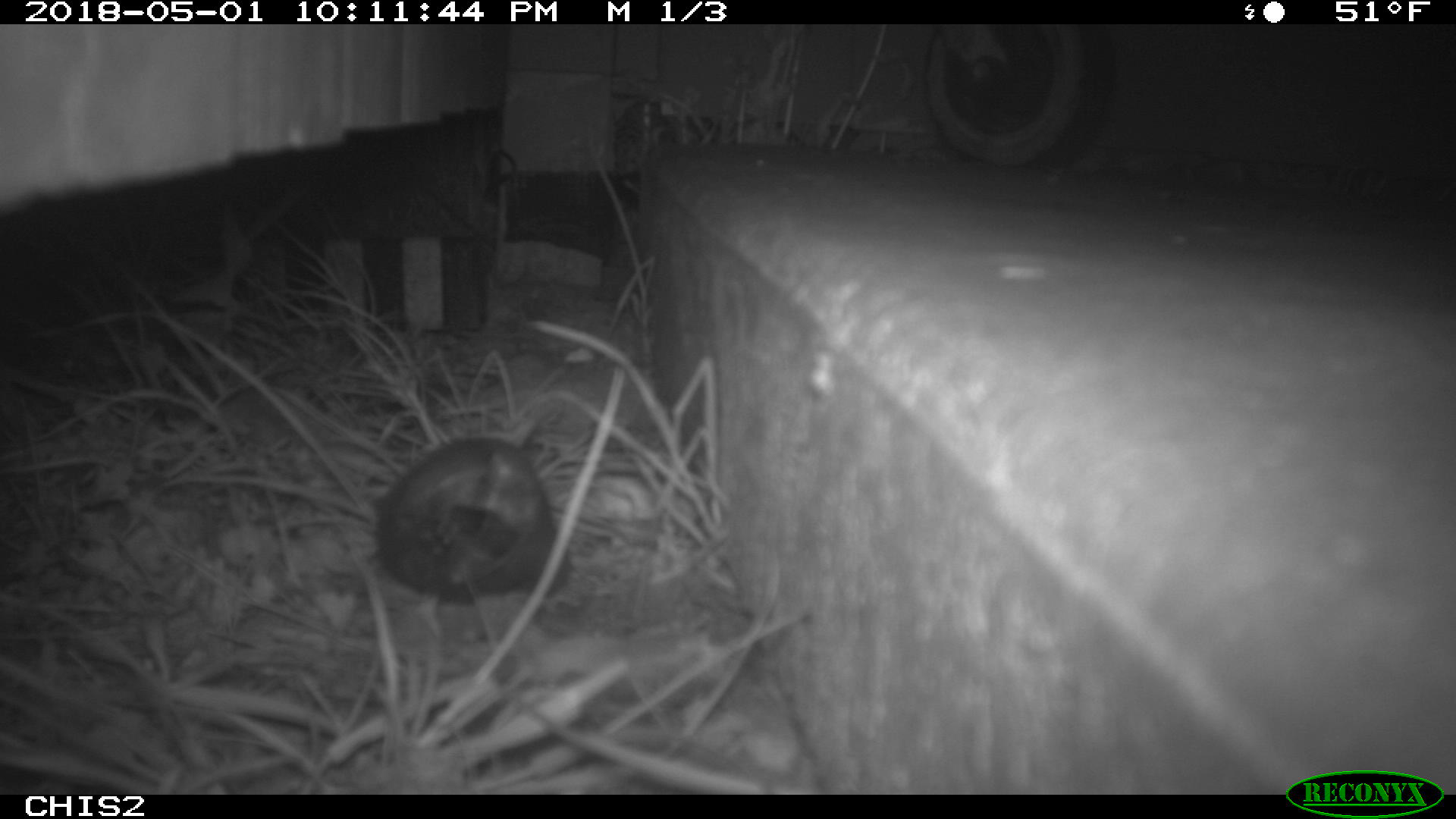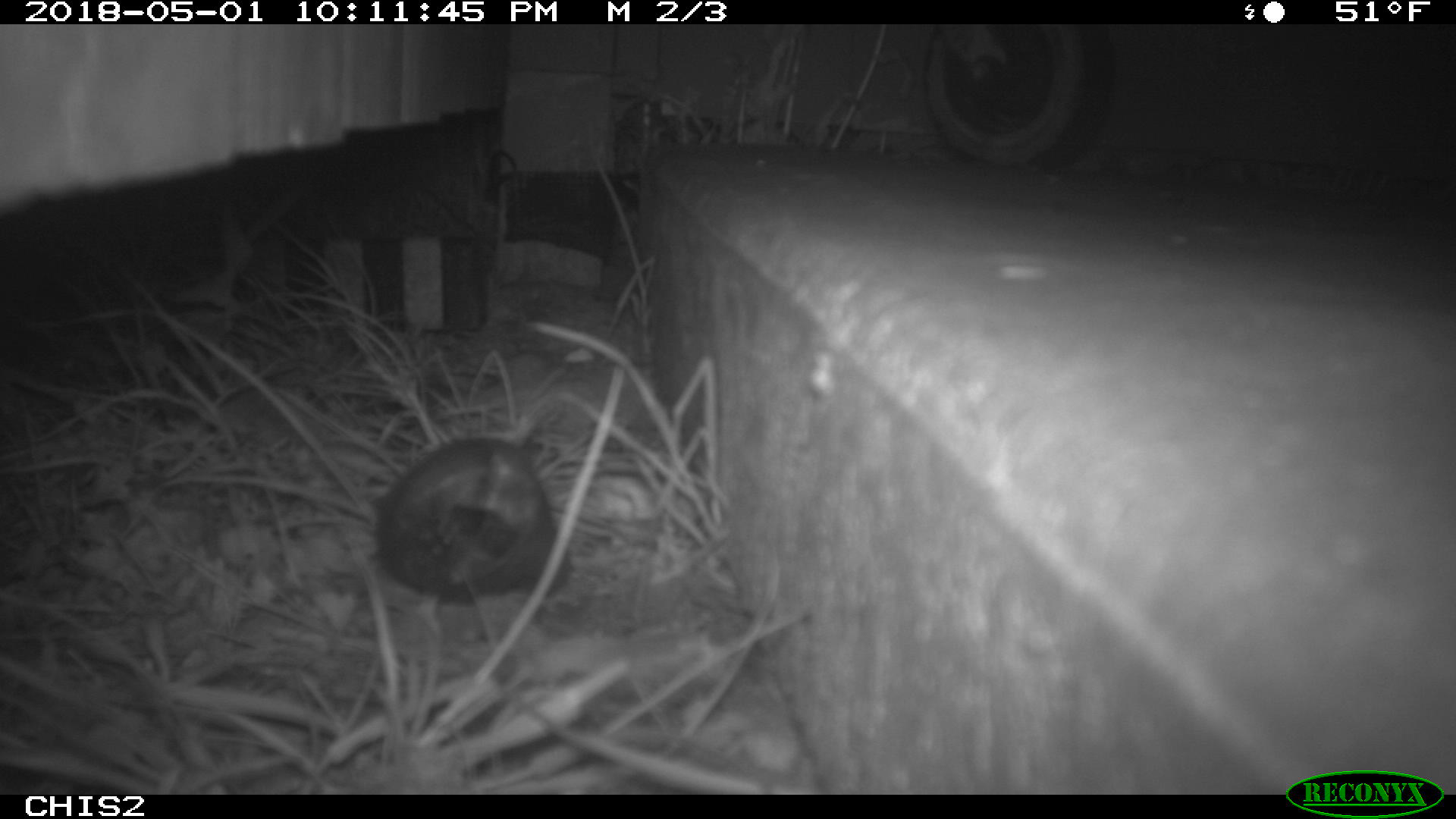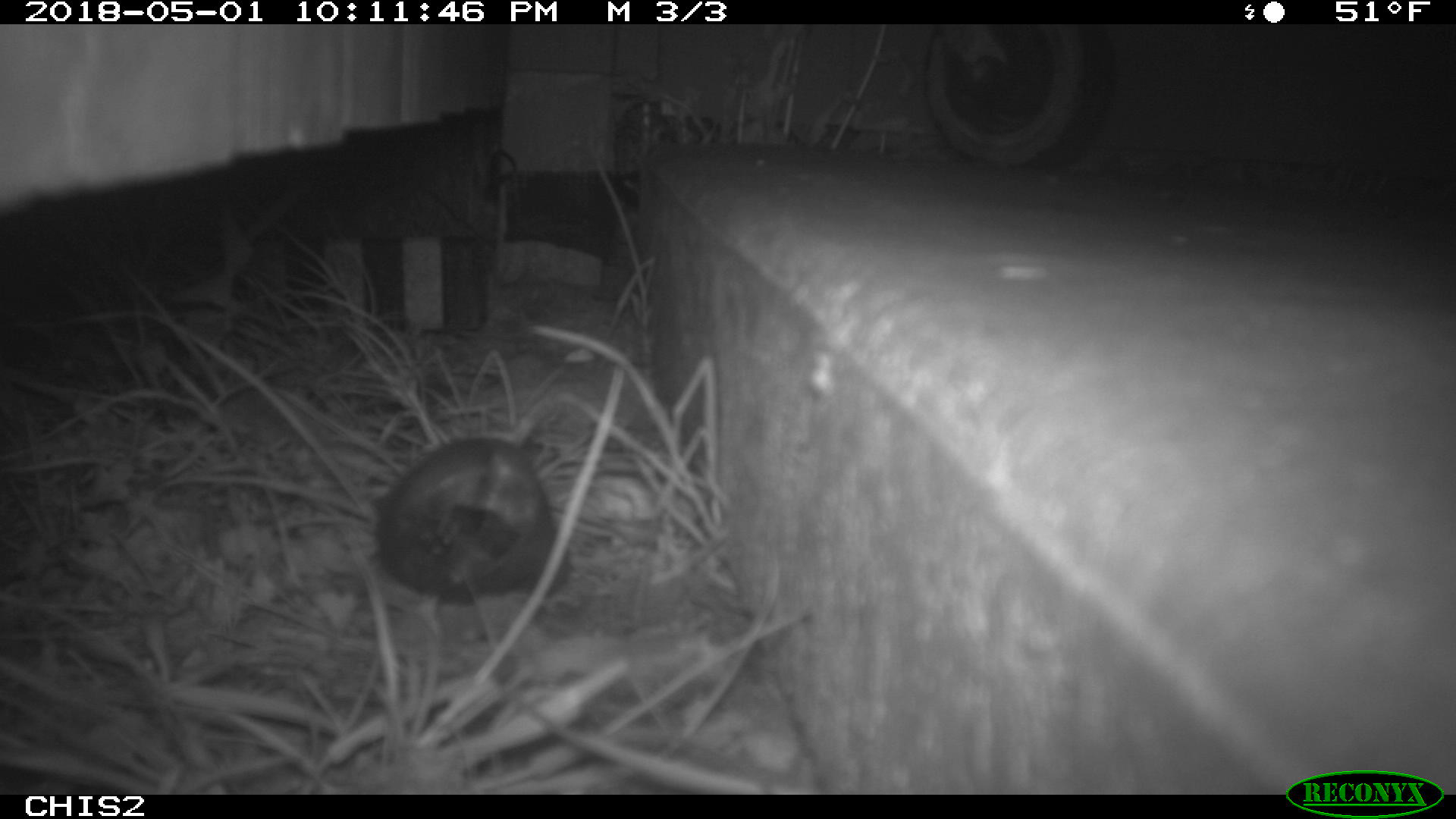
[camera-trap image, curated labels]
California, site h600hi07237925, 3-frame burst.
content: no animal present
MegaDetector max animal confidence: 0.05